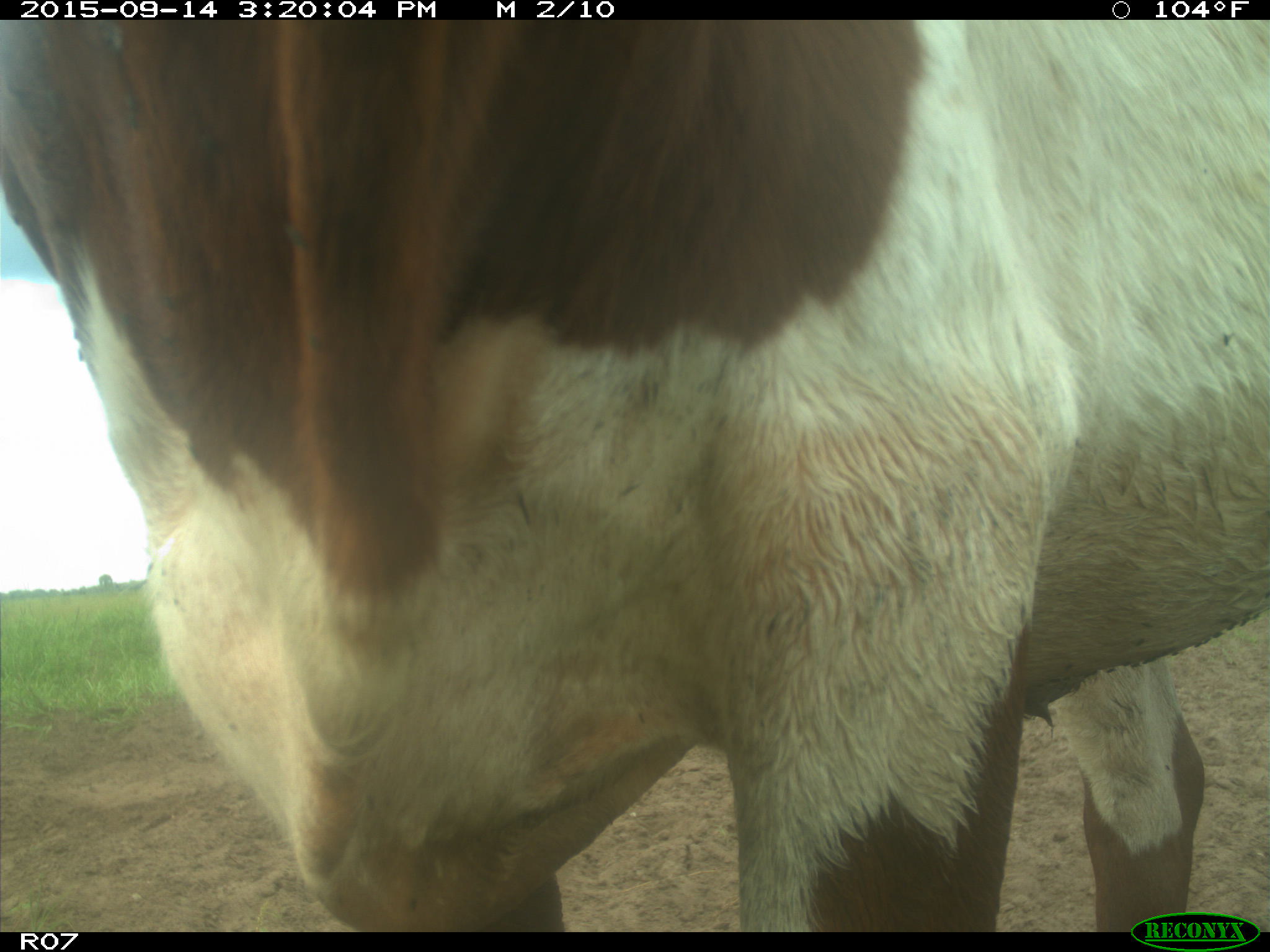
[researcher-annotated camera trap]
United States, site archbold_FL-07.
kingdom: Animalia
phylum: Chordata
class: Mammalia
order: Artiodactyla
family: Bovidae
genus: Bos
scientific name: Bos taurus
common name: domestic cow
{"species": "Bos taurus (domestic cow)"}